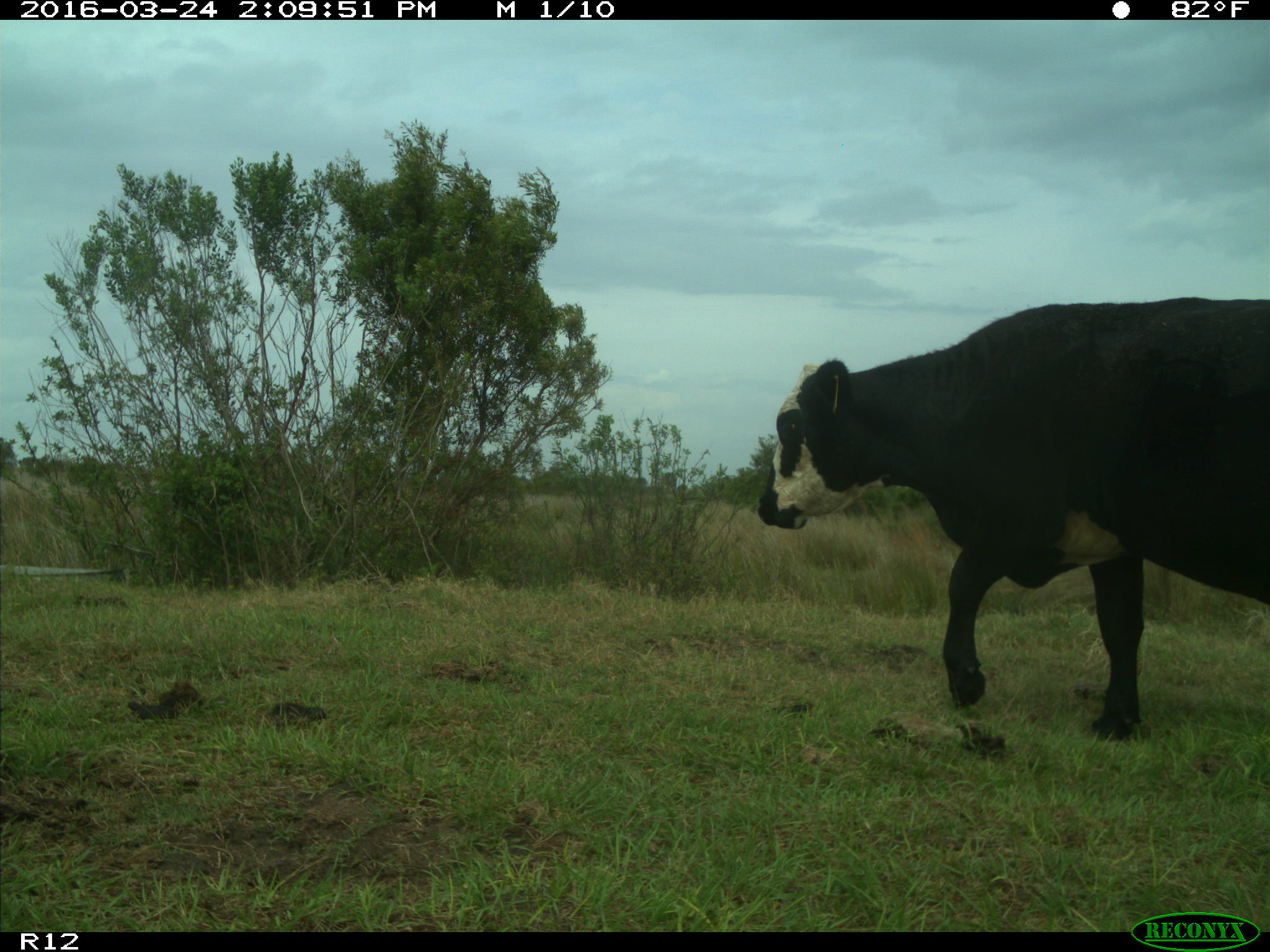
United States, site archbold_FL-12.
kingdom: Animalia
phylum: Chordata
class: Mammalia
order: Artiodactyla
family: Bovidae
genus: Bos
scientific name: Bos taurus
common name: domestic cow